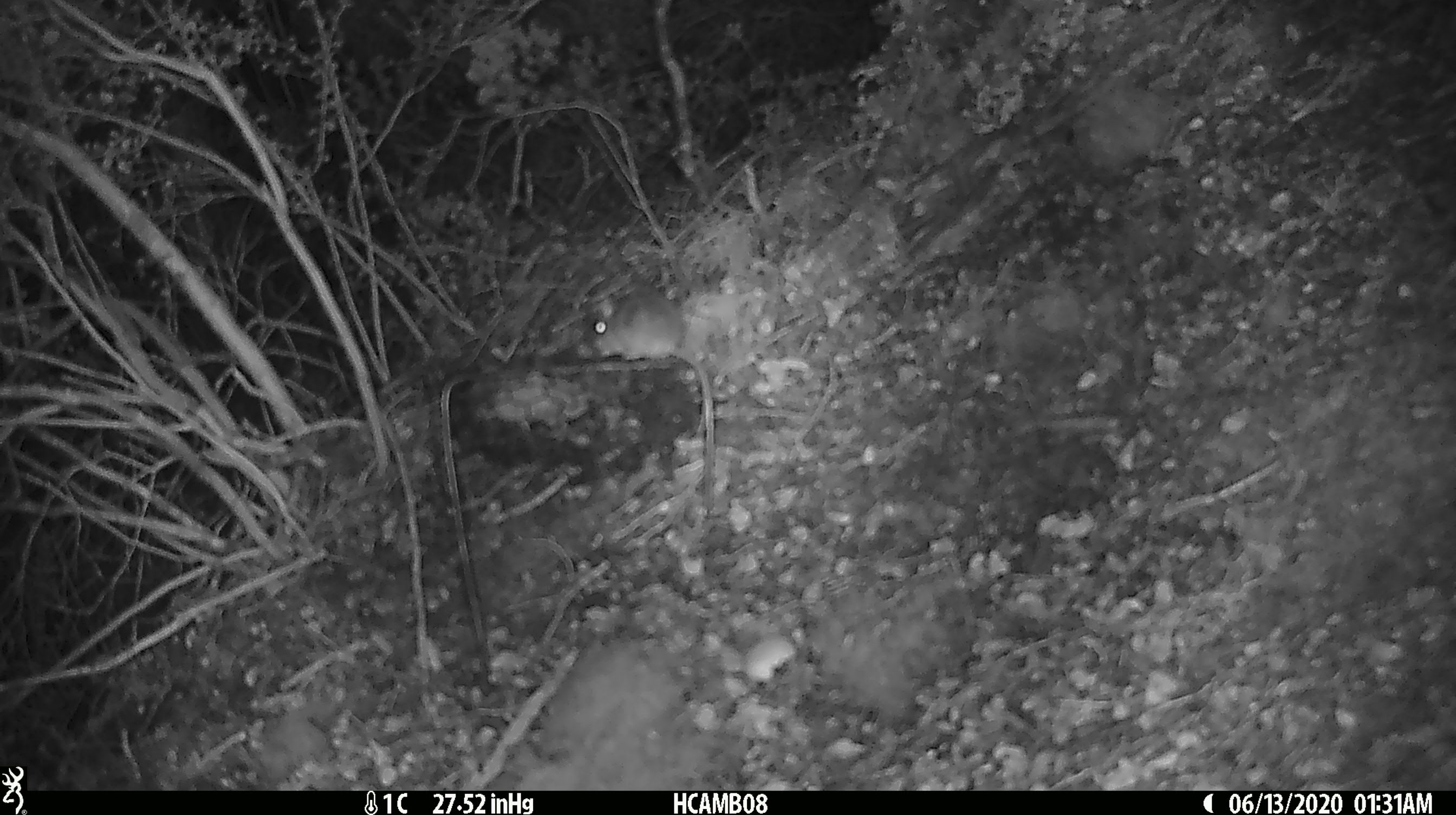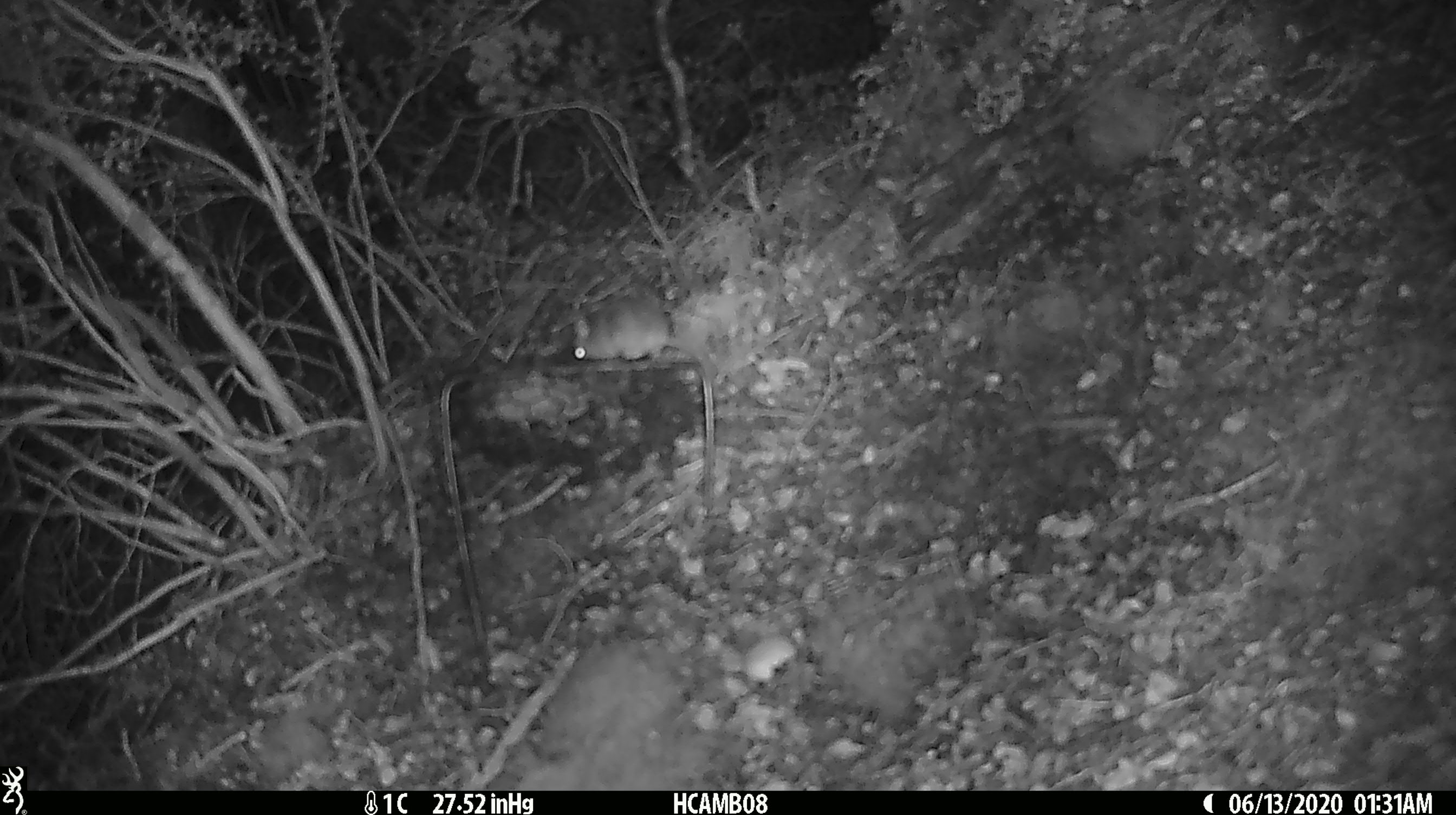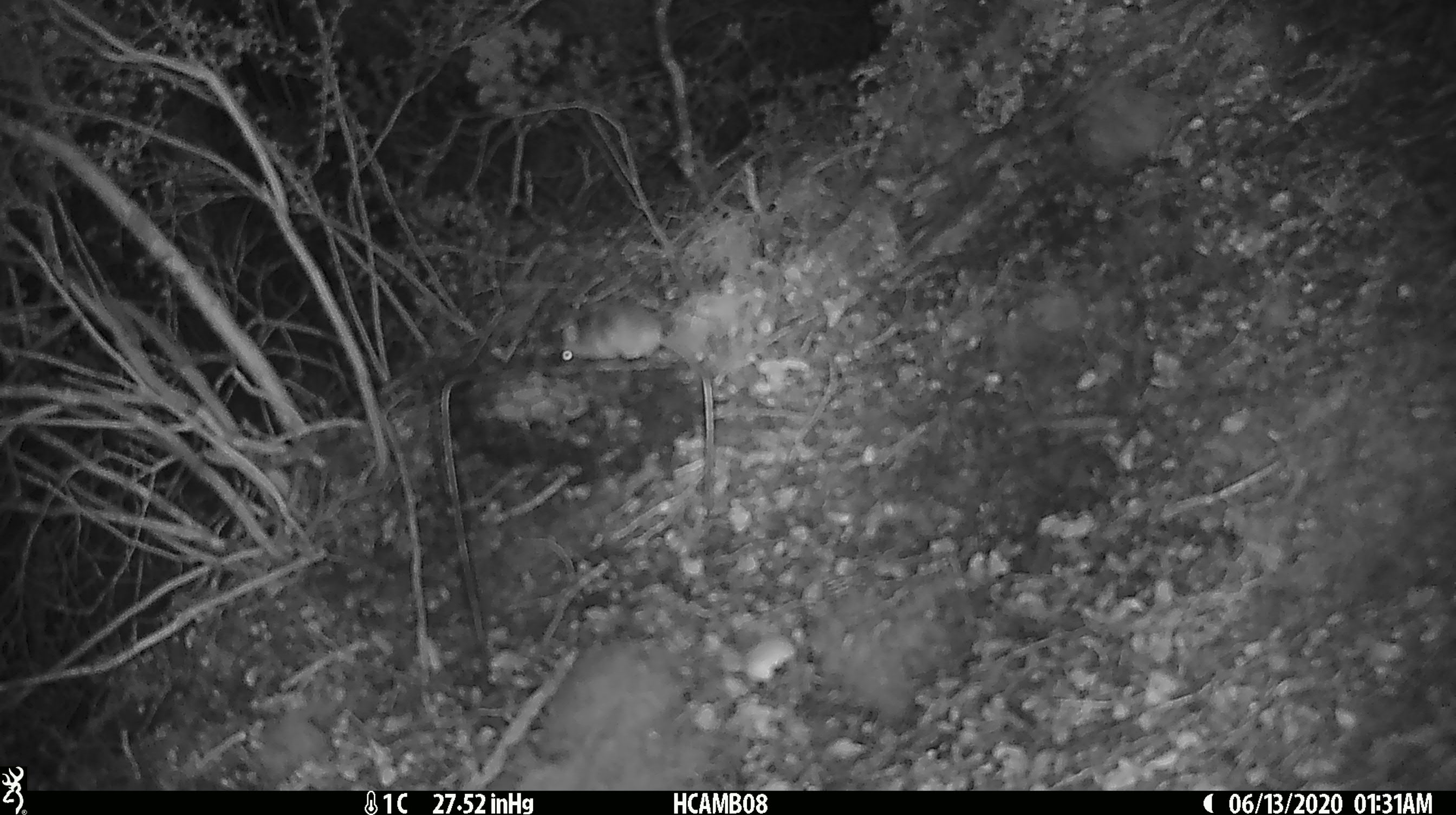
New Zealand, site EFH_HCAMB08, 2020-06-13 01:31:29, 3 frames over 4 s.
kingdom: Animalia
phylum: Chordata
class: Mammalia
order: Rodentia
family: Muridae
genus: Mus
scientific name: Mus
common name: mouse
Mouse (Mus).